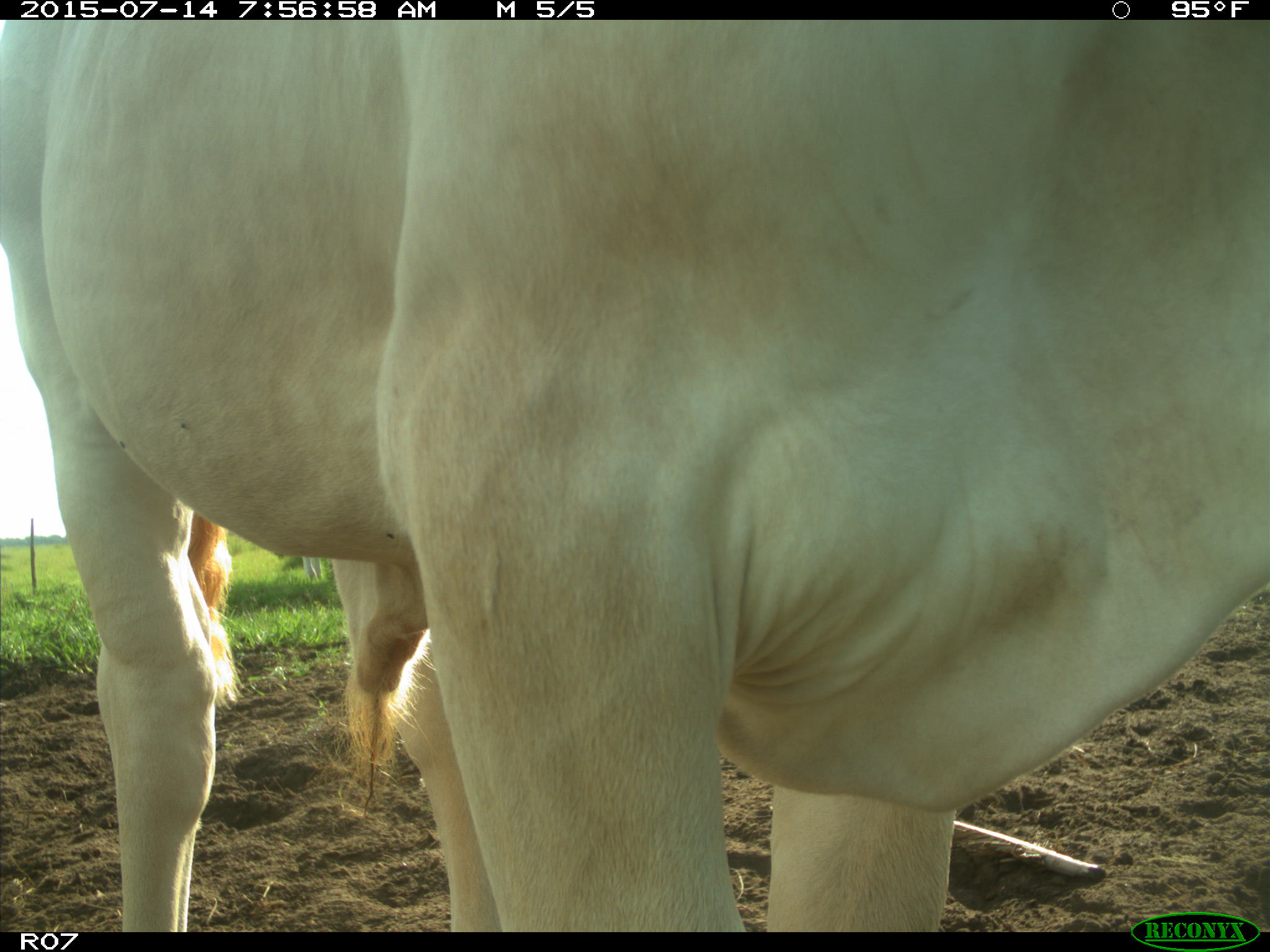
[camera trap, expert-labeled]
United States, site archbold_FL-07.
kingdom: Animalia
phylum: Chordata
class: Mammalia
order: Artiodactyla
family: Bovidae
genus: Bos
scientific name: Bos taurus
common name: domestic cow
Bos taurus (domestic cow).